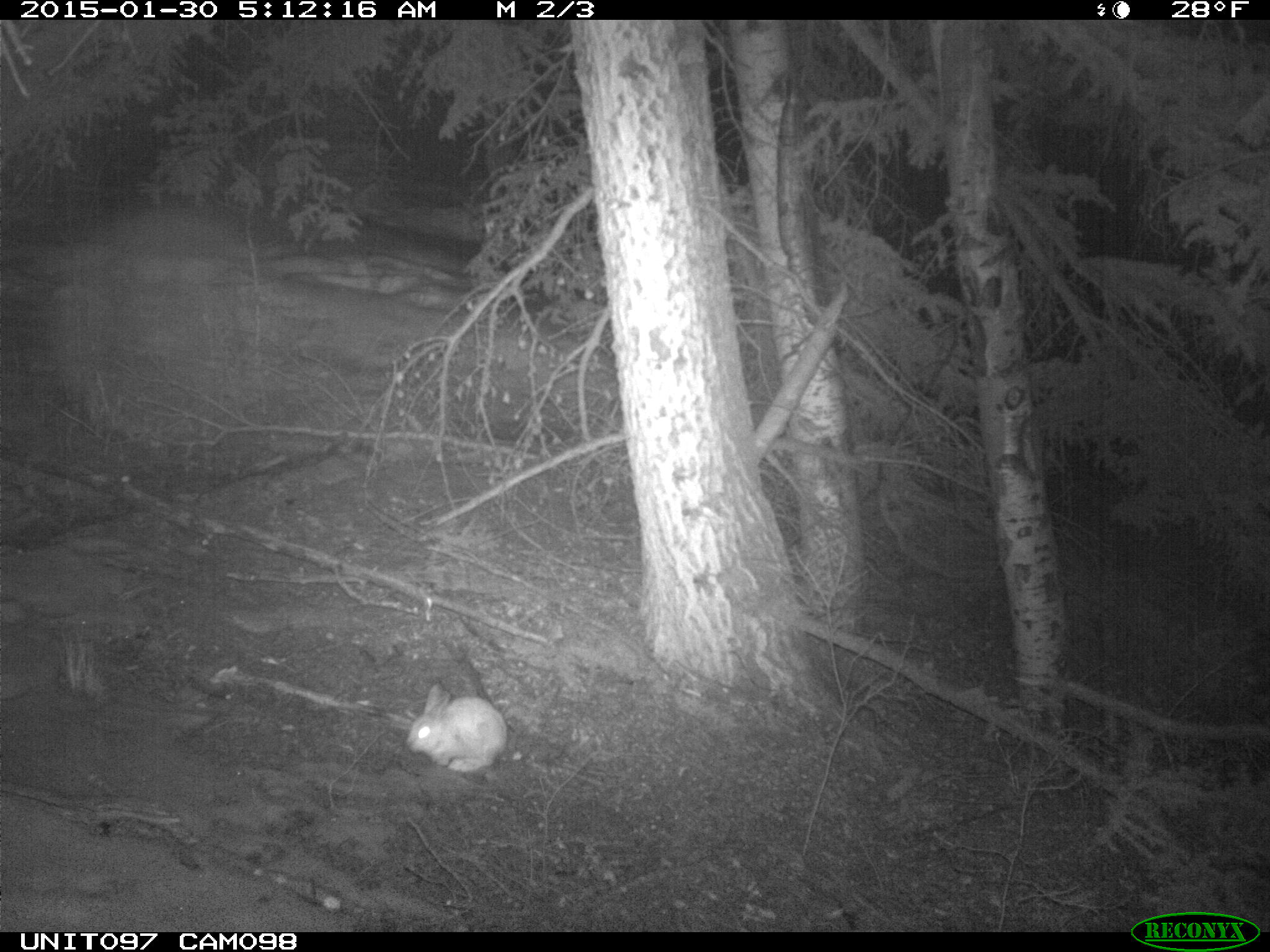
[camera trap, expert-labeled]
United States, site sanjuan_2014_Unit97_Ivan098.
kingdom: Animalia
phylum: Chordata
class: Mammalia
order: Lagomorpha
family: Leporidae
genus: Lepus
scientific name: Lepus americanus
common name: snowshoe hare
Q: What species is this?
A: Lepus americanus (snowshoe hare).